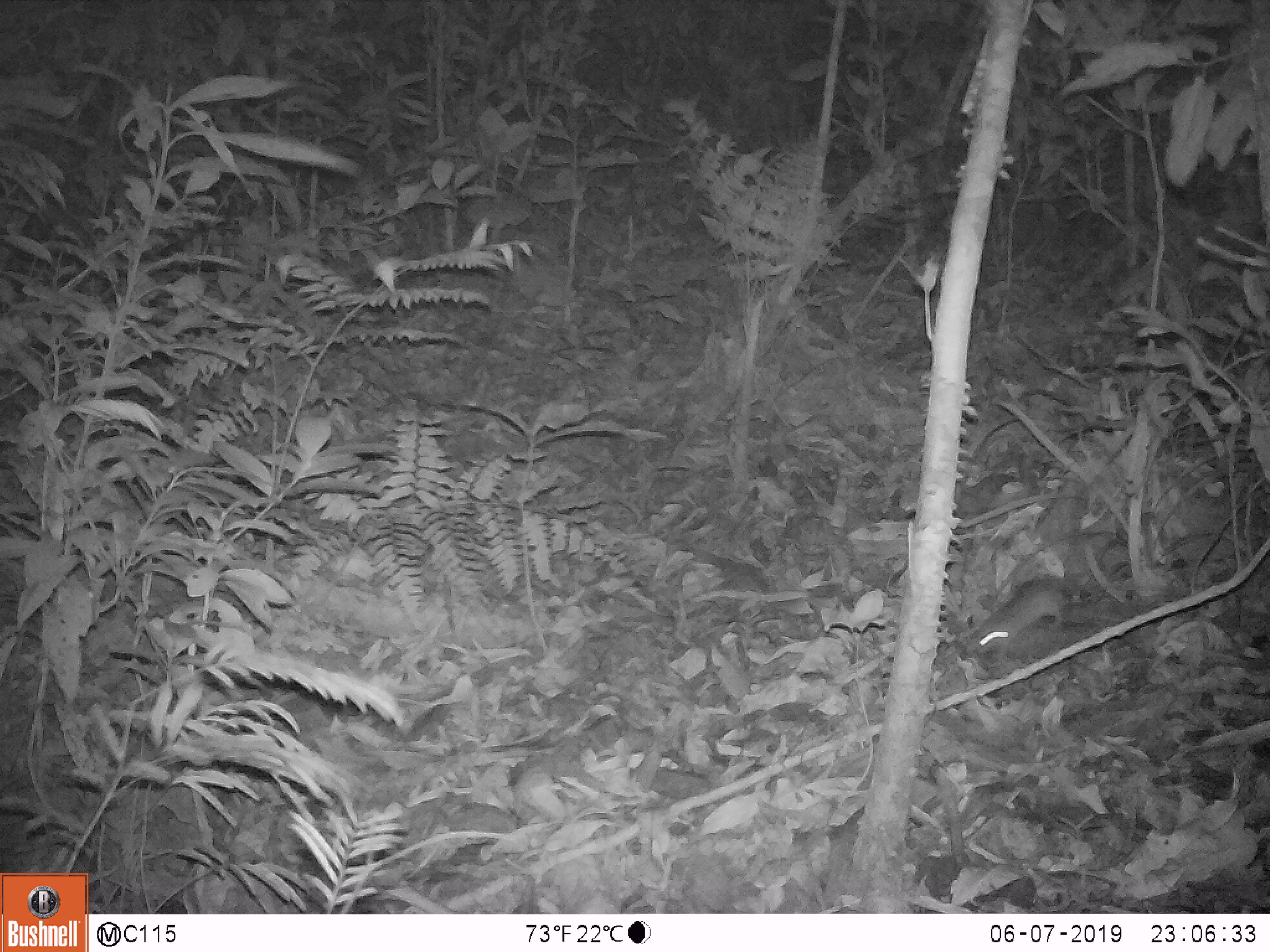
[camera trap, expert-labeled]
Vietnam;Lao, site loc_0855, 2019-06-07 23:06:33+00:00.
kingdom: Animalia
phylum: Chordata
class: Mammalia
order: Rodentia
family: Muridae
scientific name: Muridae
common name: old-world mice and rats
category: unidentified murid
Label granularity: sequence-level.